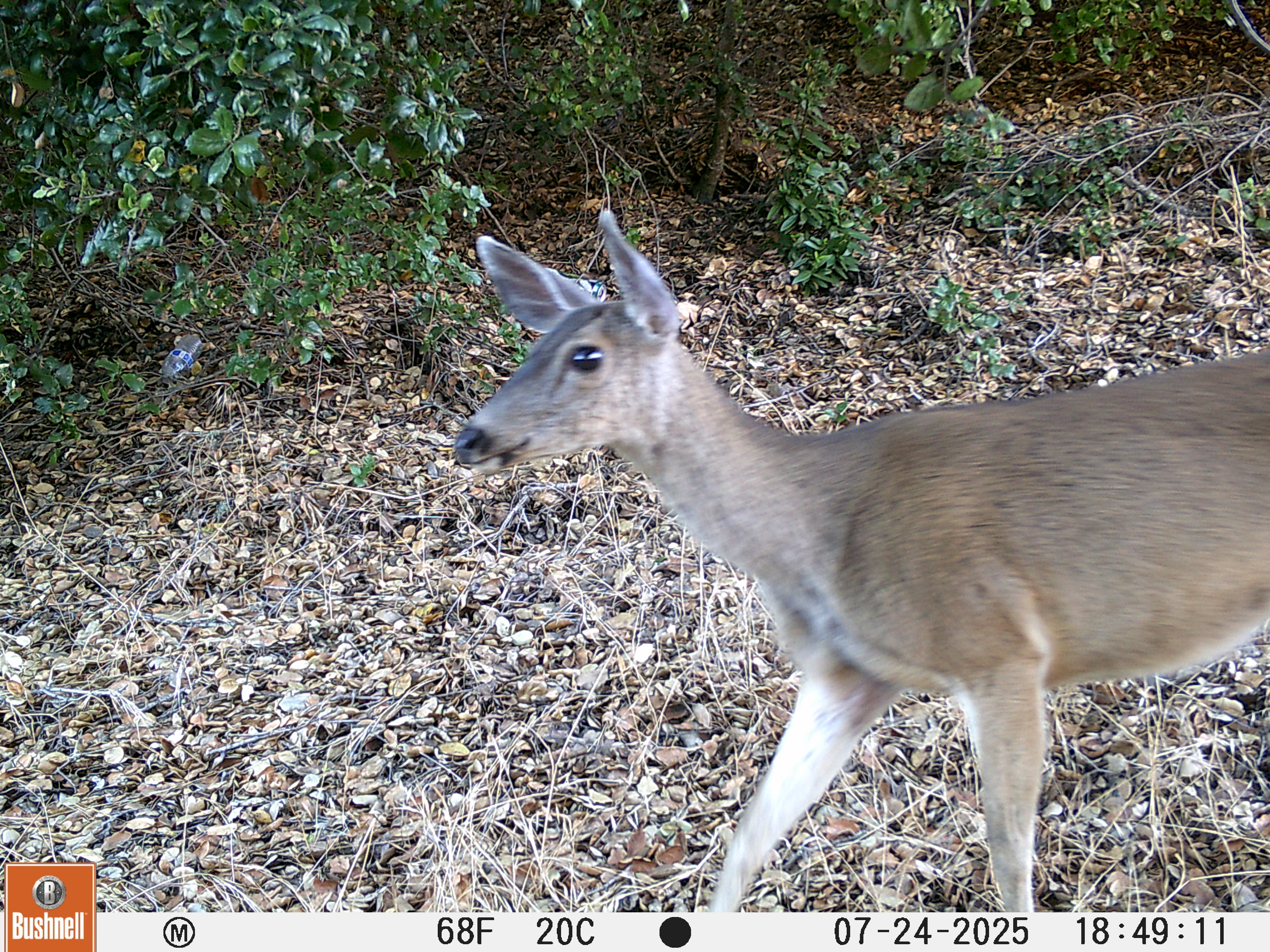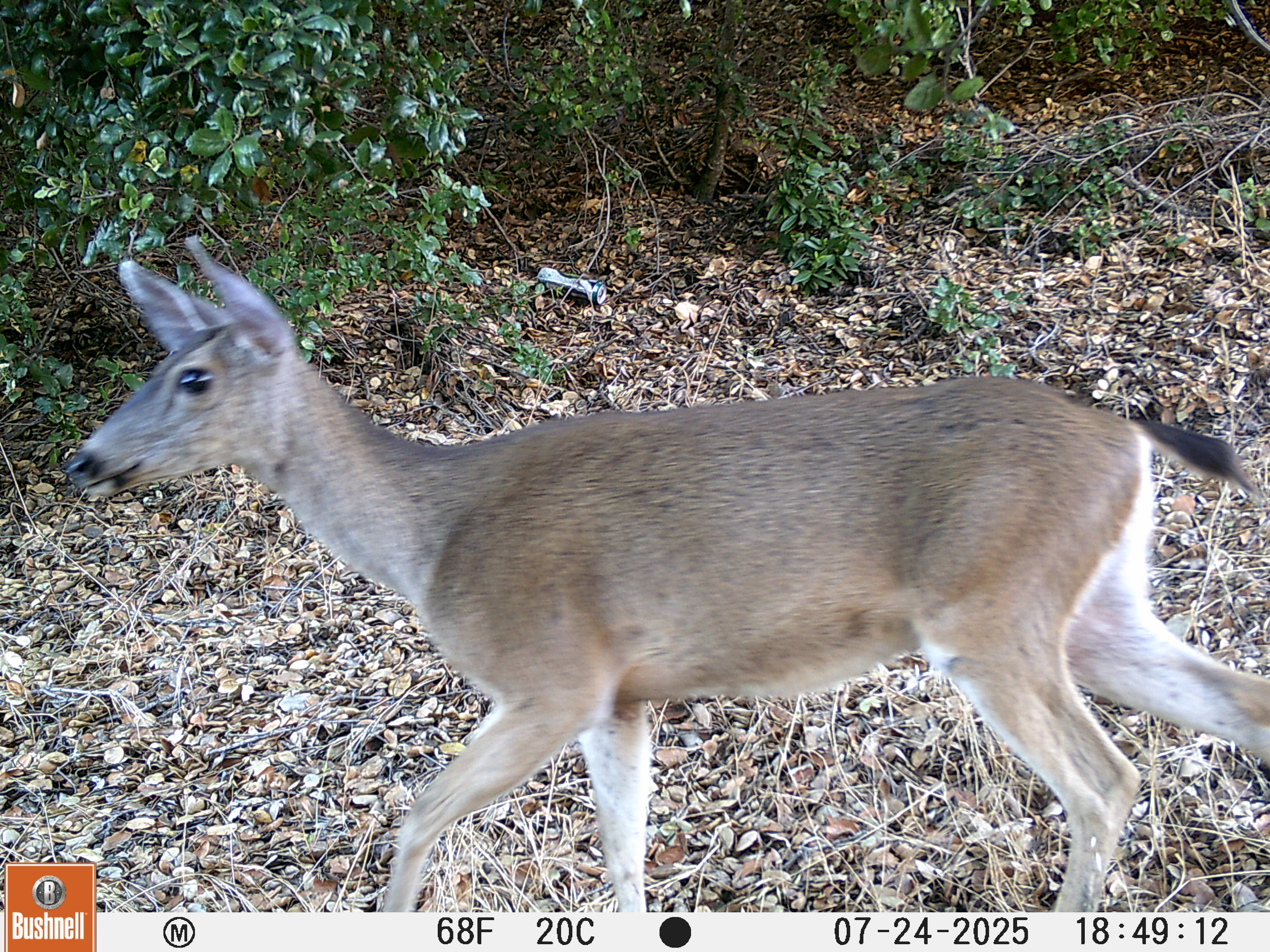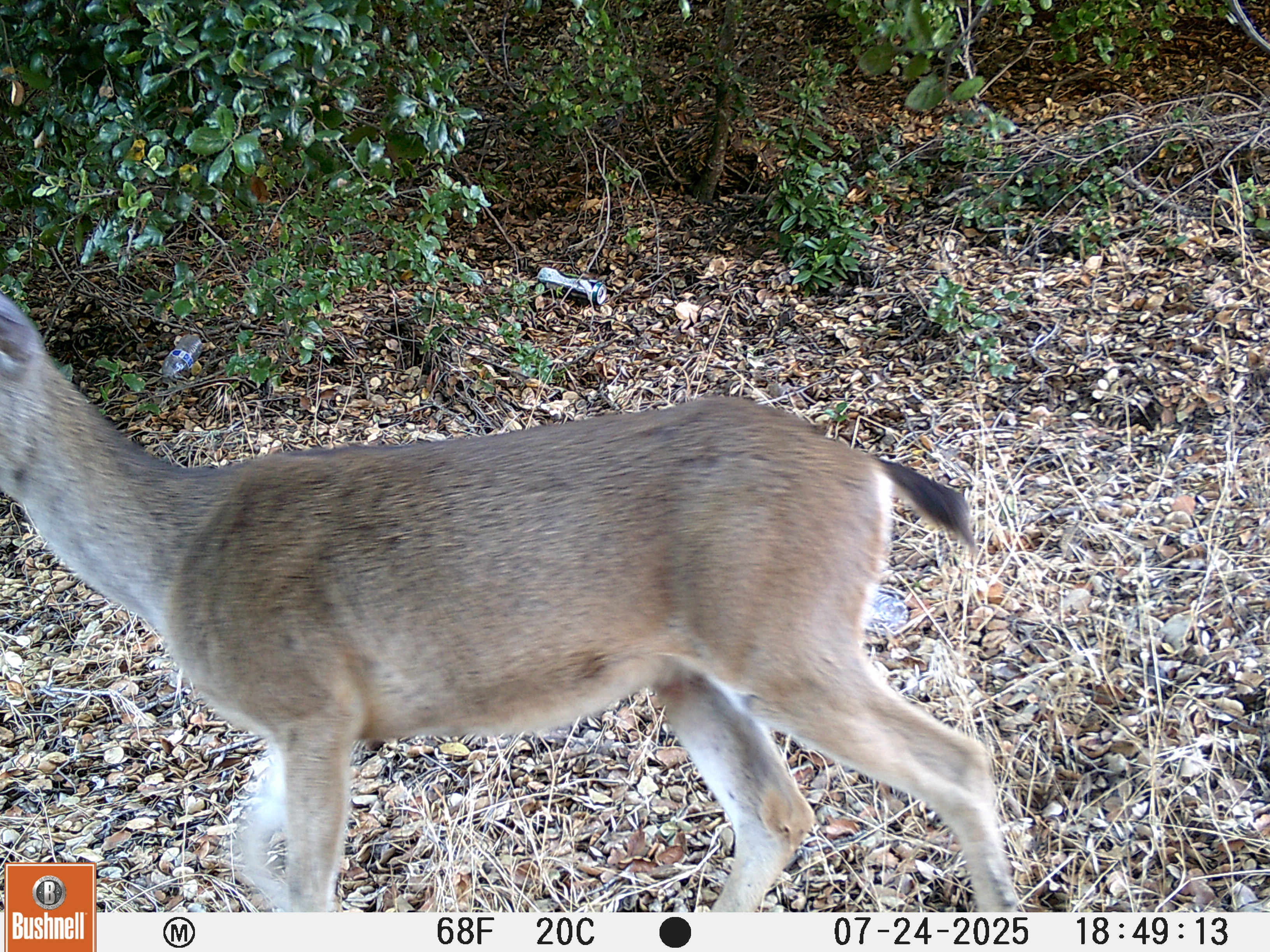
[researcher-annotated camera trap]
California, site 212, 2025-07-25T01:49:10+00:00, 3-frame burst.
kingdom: Animalia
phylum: Chordata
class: Mammalia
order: Artiodactyla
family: Cervidae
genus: Odocoileus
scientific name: Odocoileus hemionus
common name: mule deer